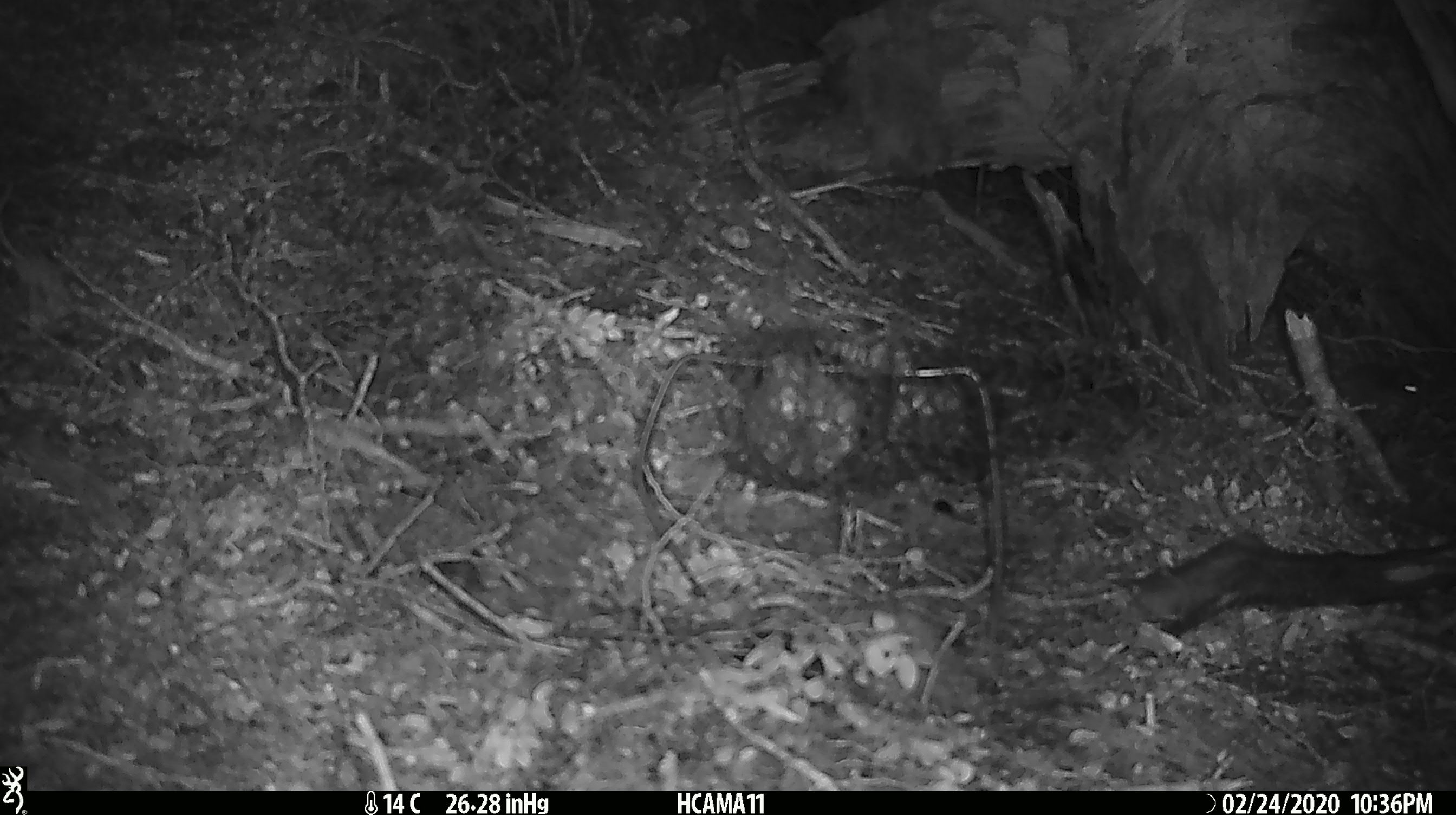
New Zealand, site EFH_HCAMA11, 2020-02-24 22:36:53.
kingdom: Animalia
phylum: Chordata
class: Mammalia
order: Rodentia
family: Muridae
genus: Mus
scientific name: Mus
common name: mouse